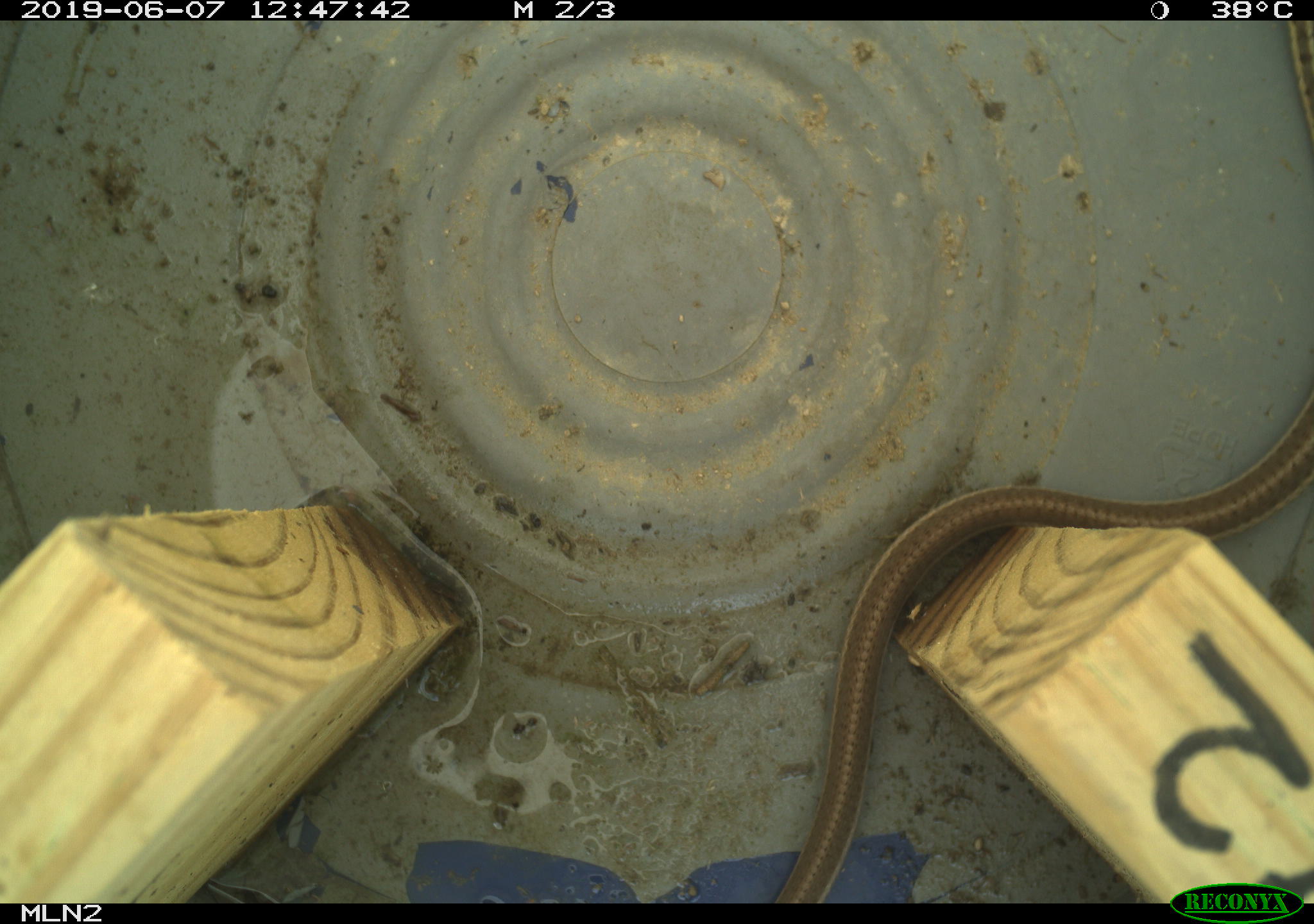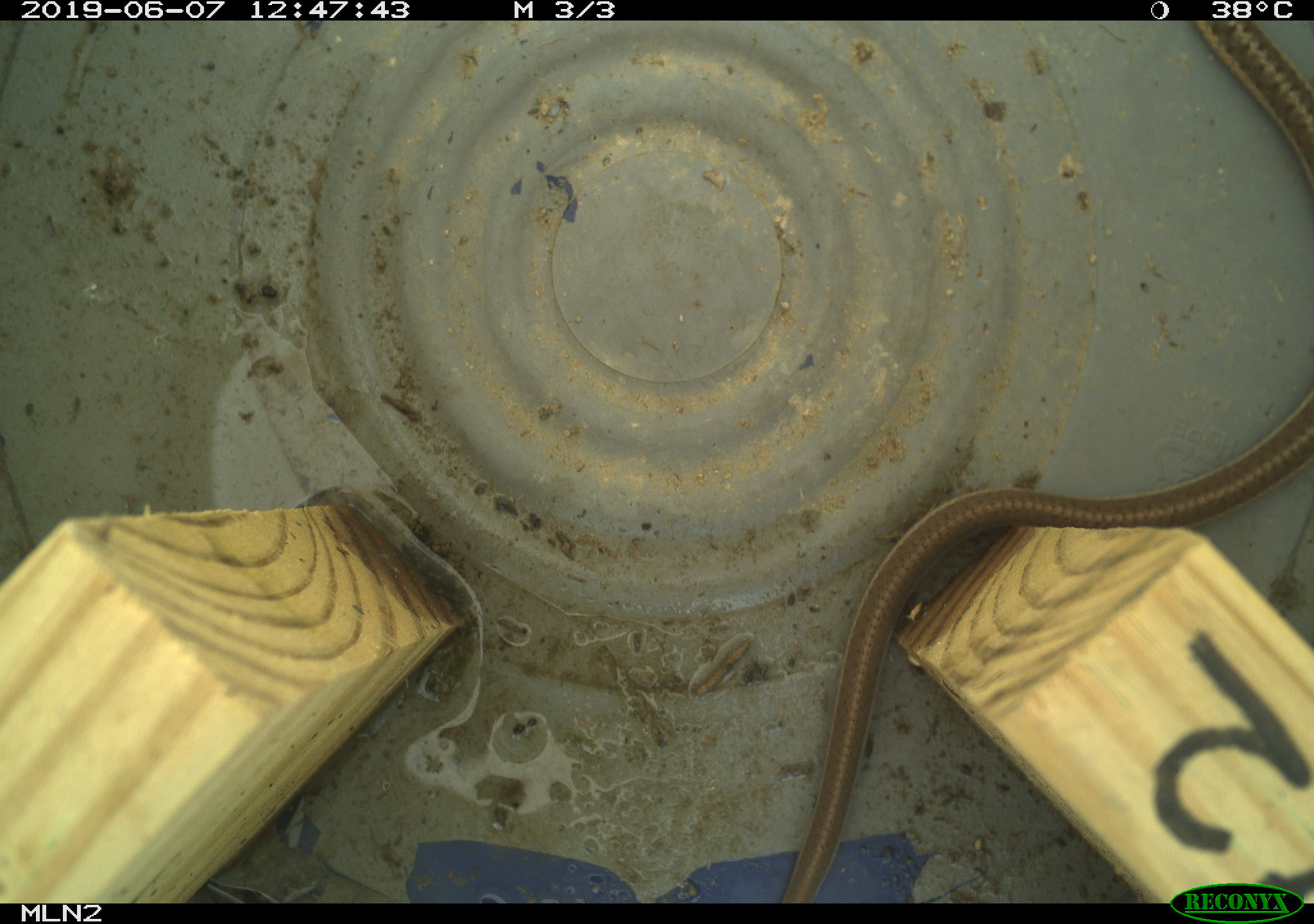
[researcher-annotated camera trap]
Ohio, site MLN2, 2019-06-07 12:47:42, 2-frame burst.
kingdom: Animalia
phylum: Chordata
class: Reptilia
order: Squamata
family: Colubridae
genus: Thamnophis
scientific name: Thamnophis sirtalis sirtalis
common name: eastern gartersnake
Eastern gartersnake (Thamnophis sirtalis sirtalis).